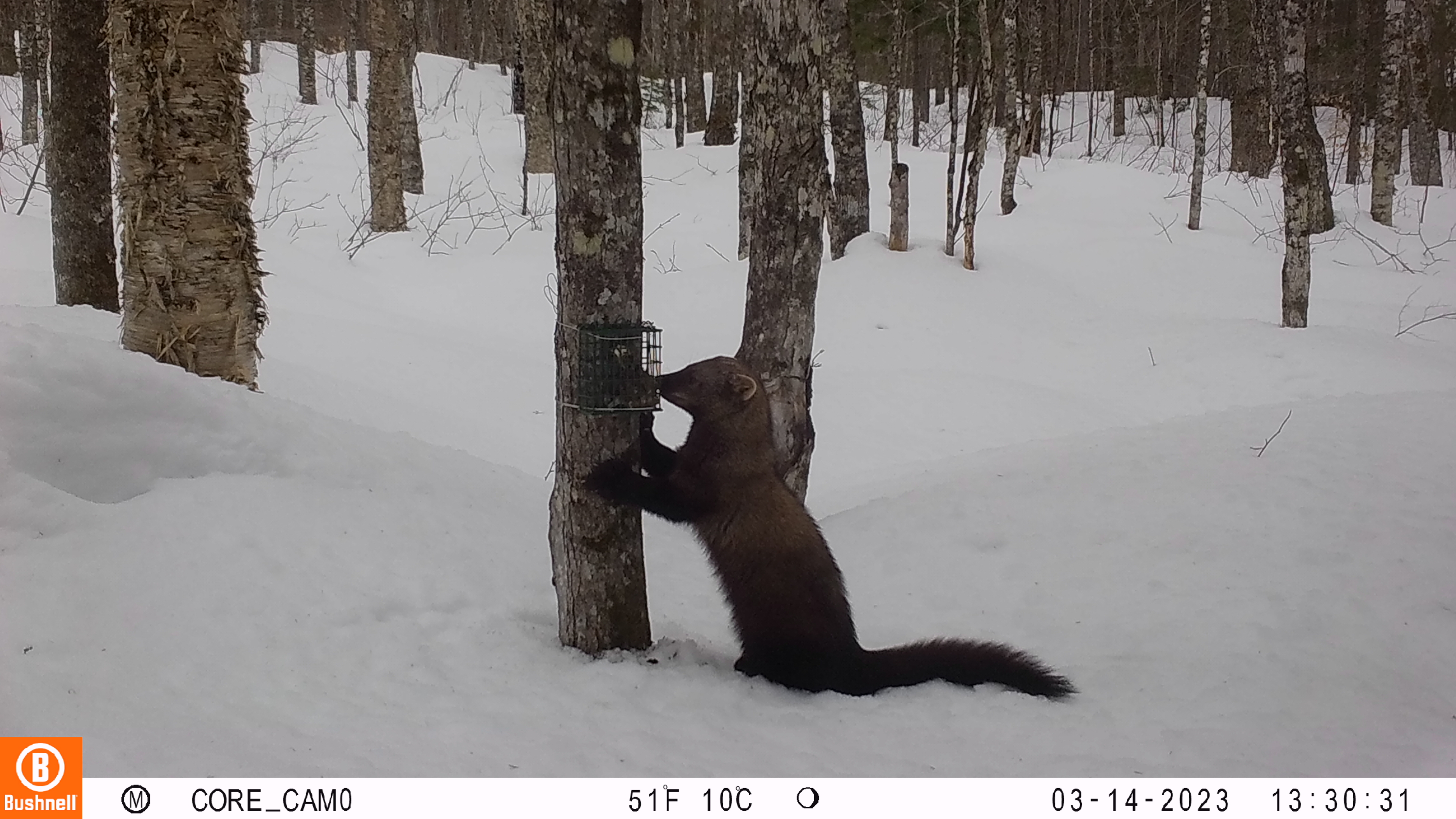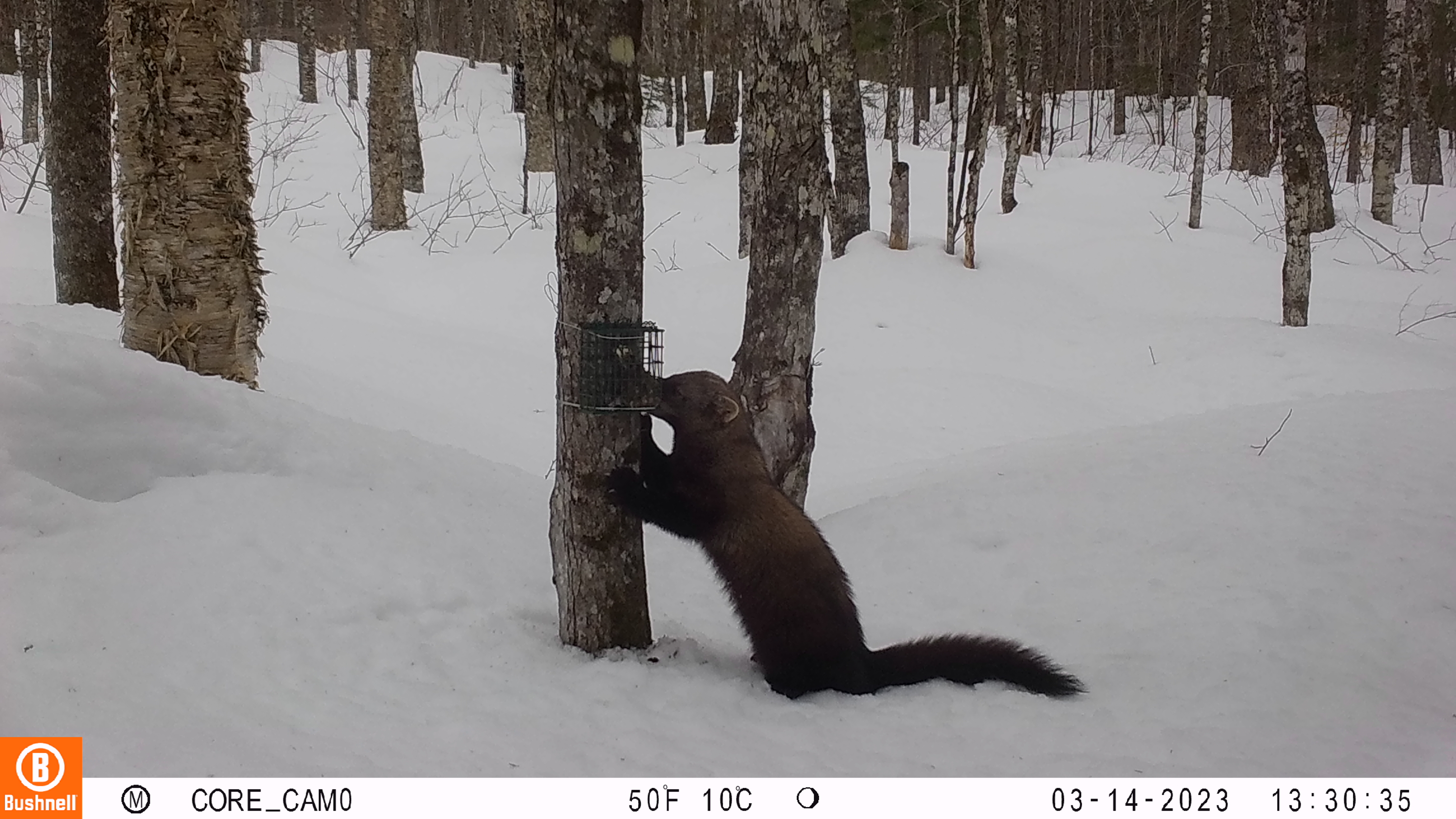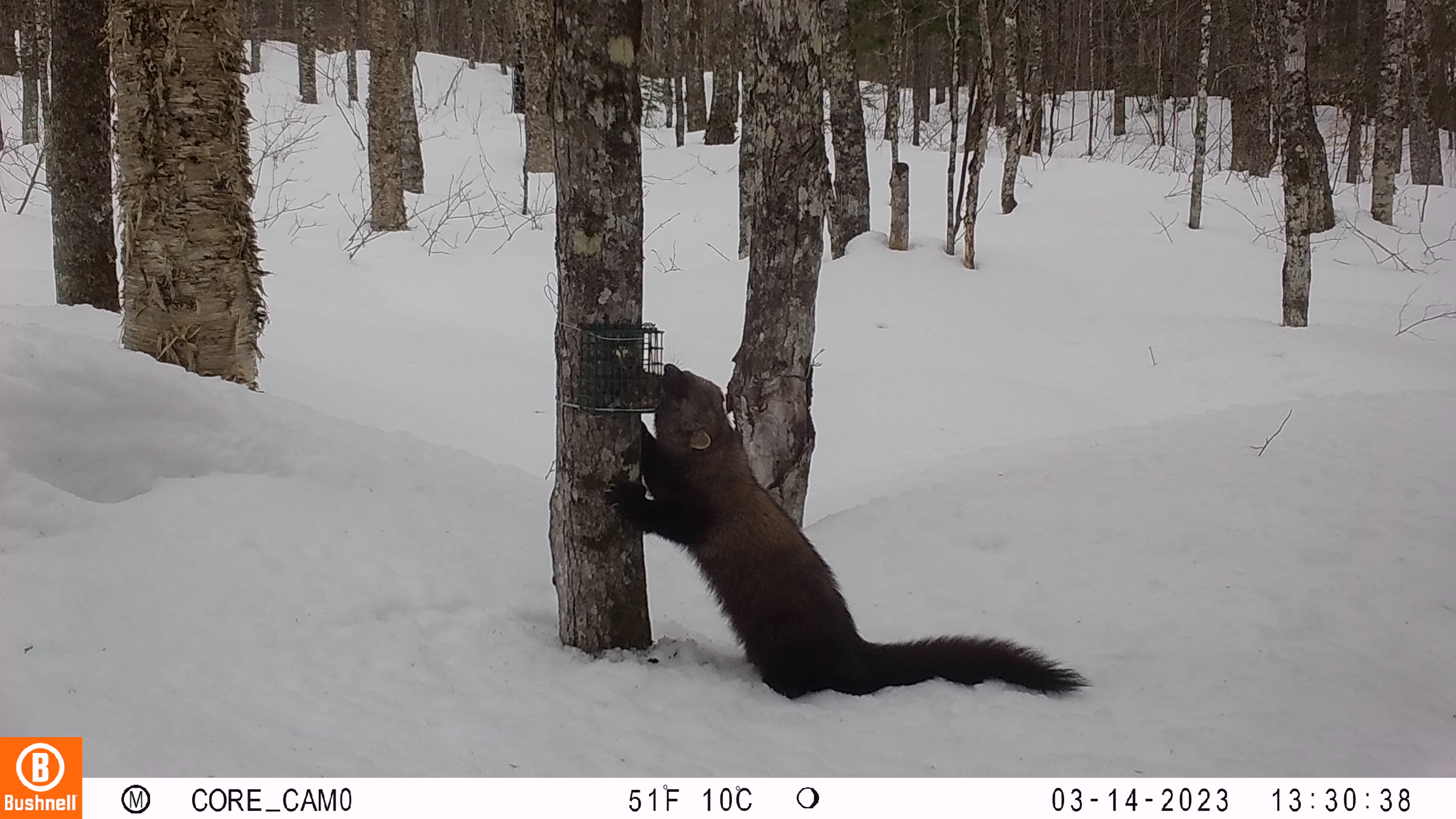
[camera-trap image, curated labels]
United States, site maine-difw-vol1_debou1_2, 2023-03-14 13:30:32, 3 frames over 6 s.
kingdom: Animalia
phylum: Chordata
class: Mammalia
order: Carnivora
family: Mustelidae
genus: Pekania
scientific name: Pekania pennanti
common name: fisher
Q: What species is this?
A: Fisher (Pekania pennanti).